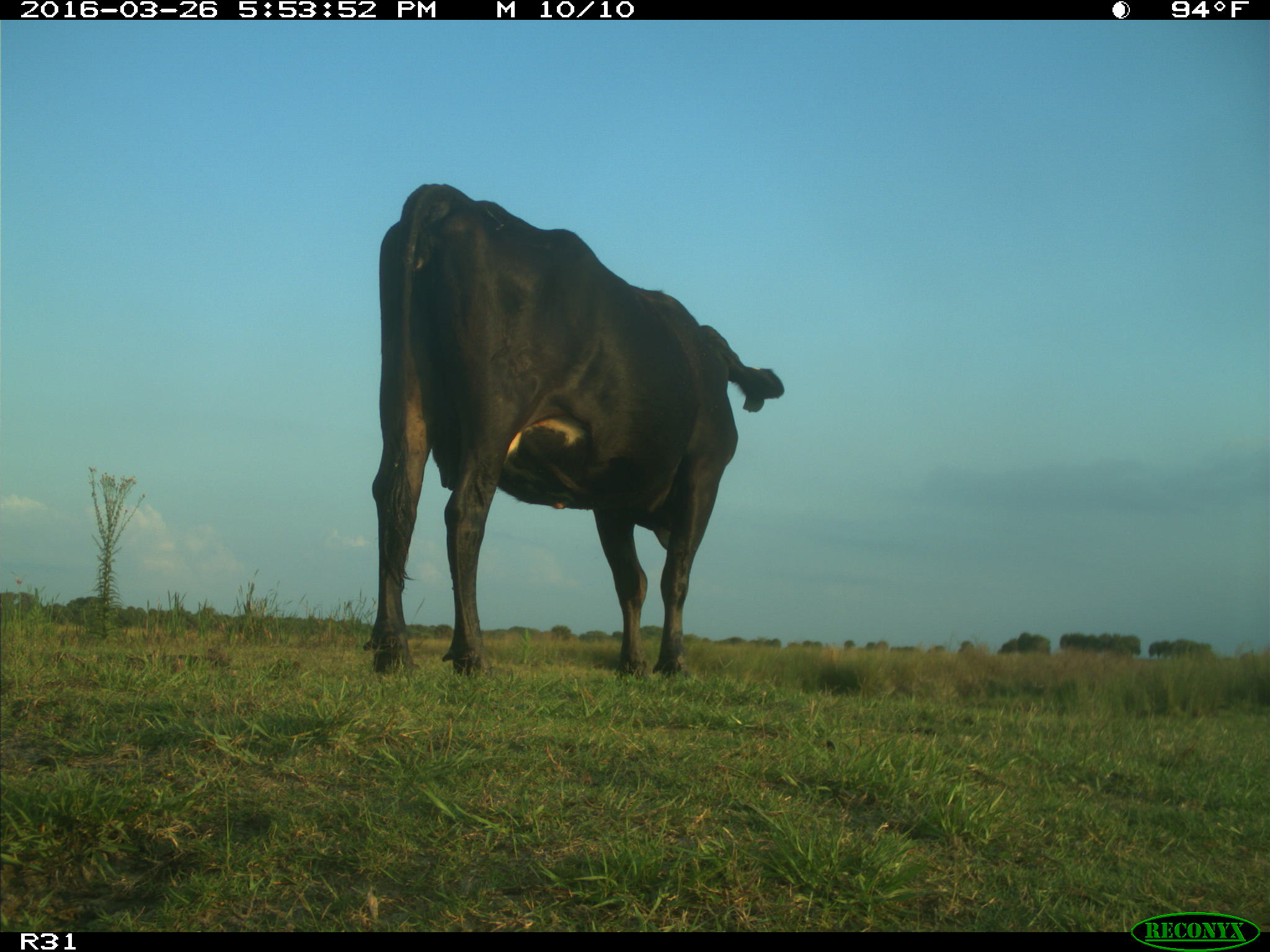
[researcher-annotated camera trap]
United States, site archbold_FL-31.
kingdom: Animalia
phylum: Chordata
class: Mammalia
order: Artiodactyla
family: Bovidae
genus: Bos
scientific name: Bos taurus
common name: domestic cow